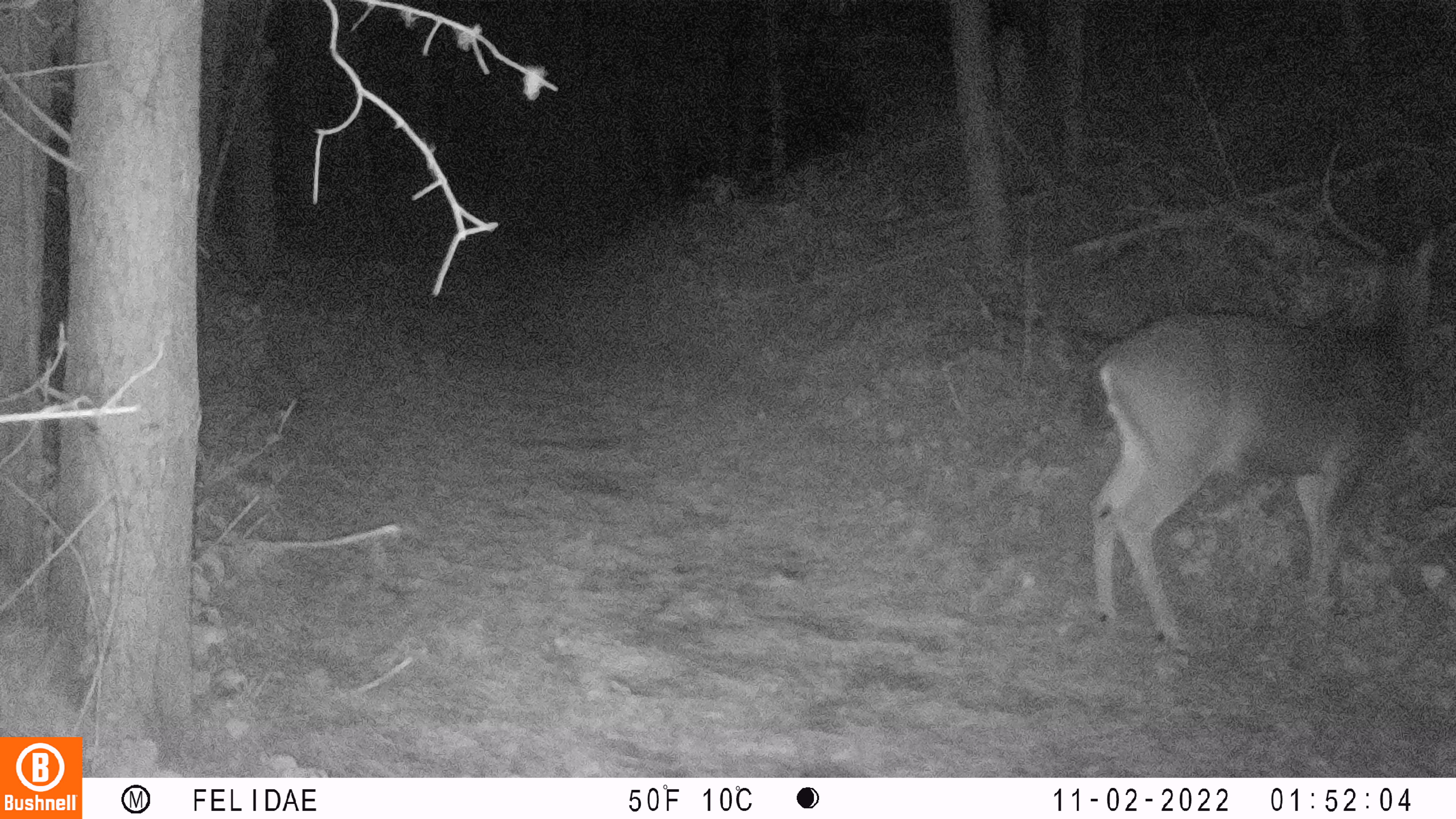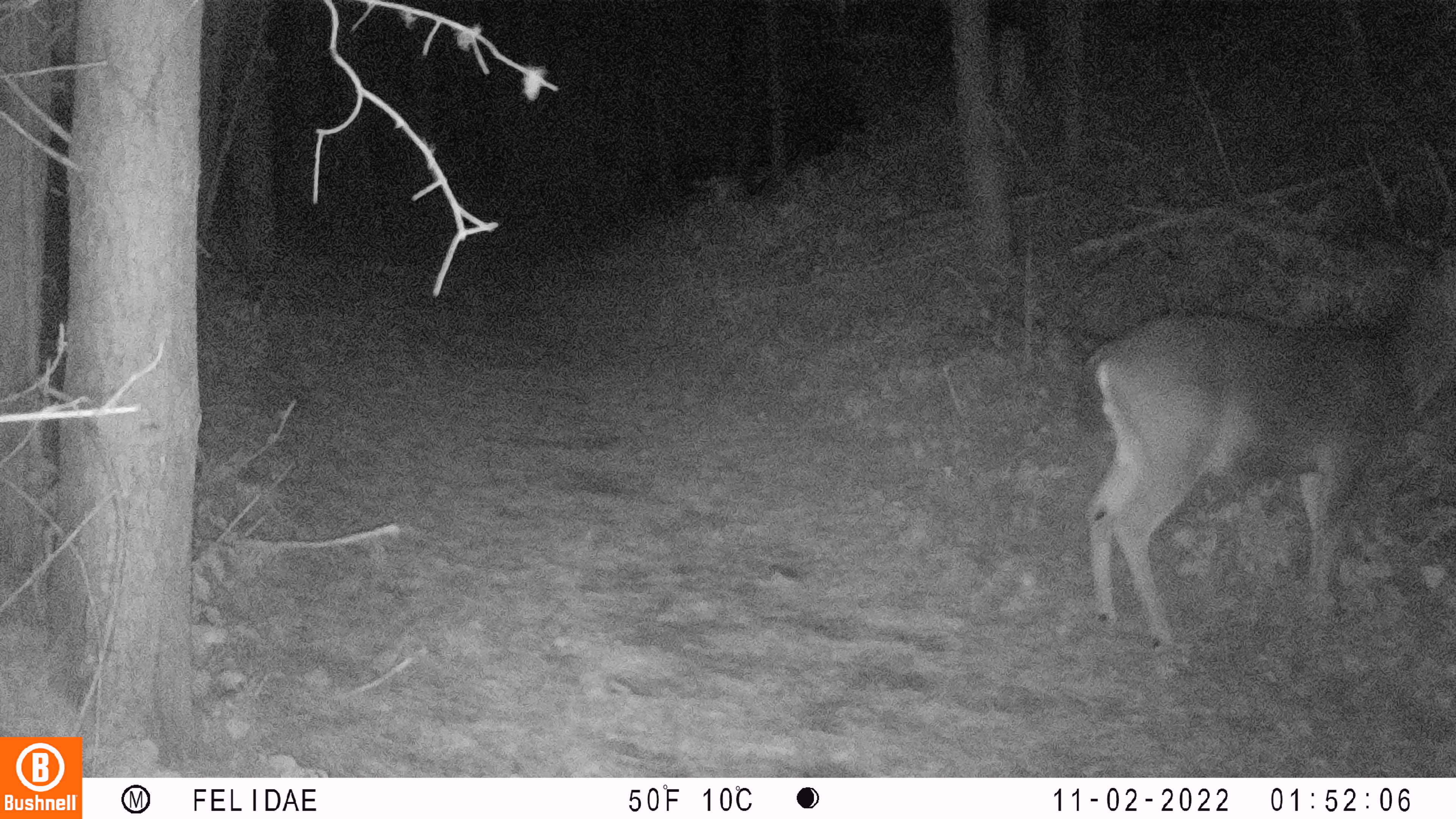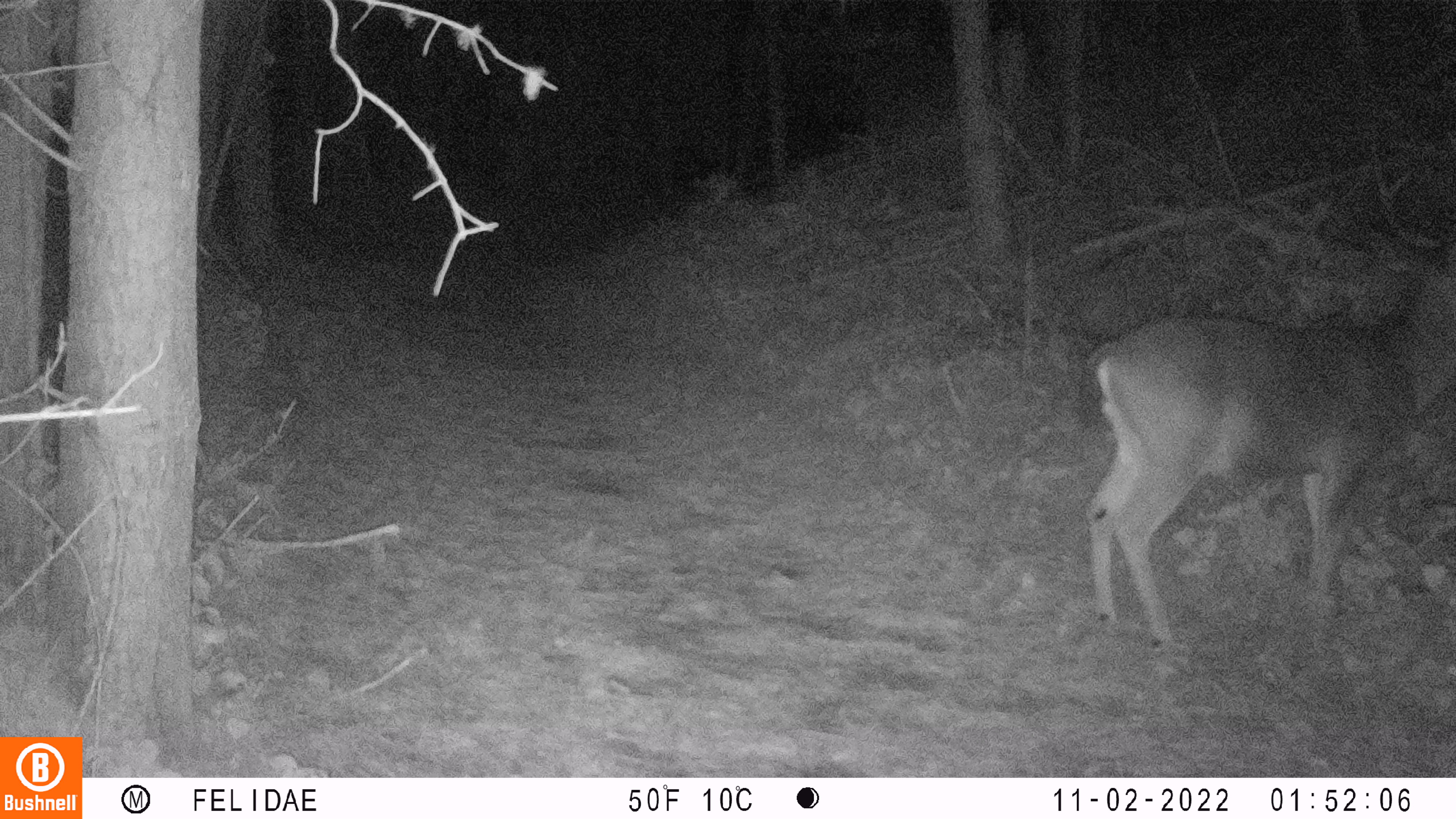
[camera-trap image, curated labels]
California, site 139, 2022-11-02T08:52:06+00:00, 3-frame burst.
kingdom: Animalia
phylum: Chordata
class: Mammalia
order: Artiodactyla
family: Cervidae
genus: Odocoileus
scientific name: Odocoileus hemionus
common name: mule deer